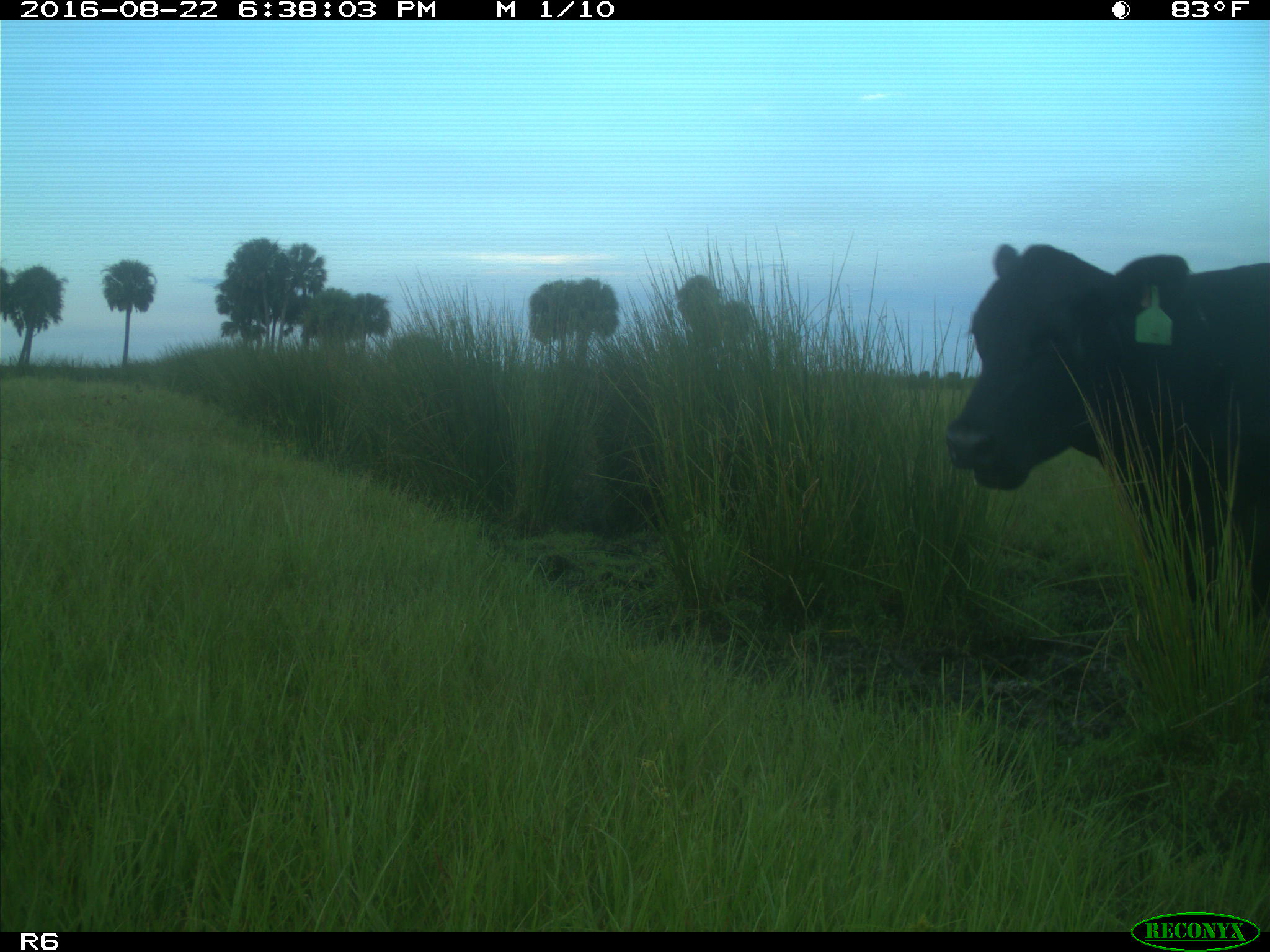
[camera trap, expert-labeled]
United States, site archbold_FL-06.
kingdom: Animalia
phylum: Chordata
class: Mammalia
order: Artiodactyla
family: Bovidae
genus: Bos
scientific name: Bos taurus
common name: domestic cow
Bos taurus (domestic cow).